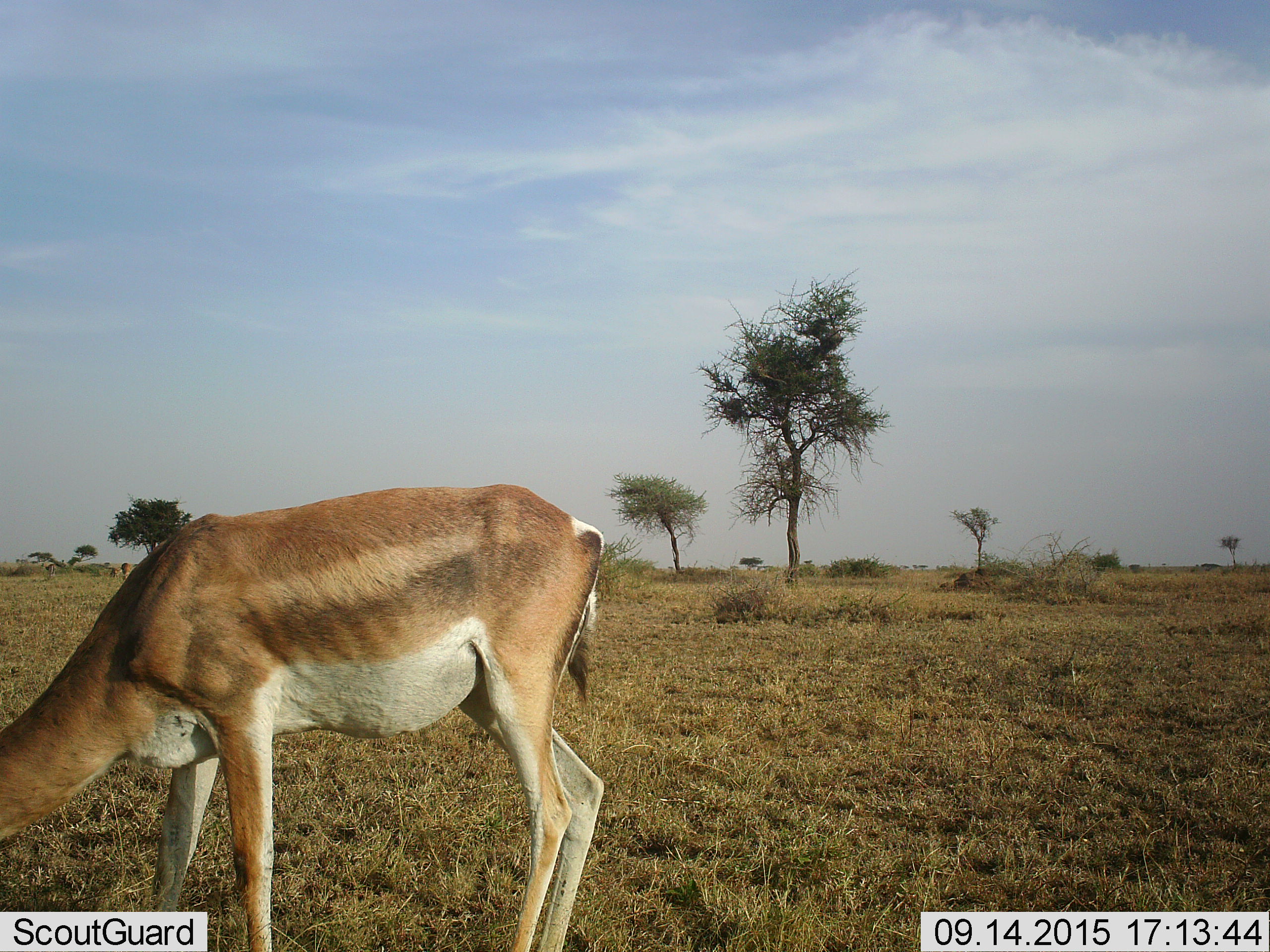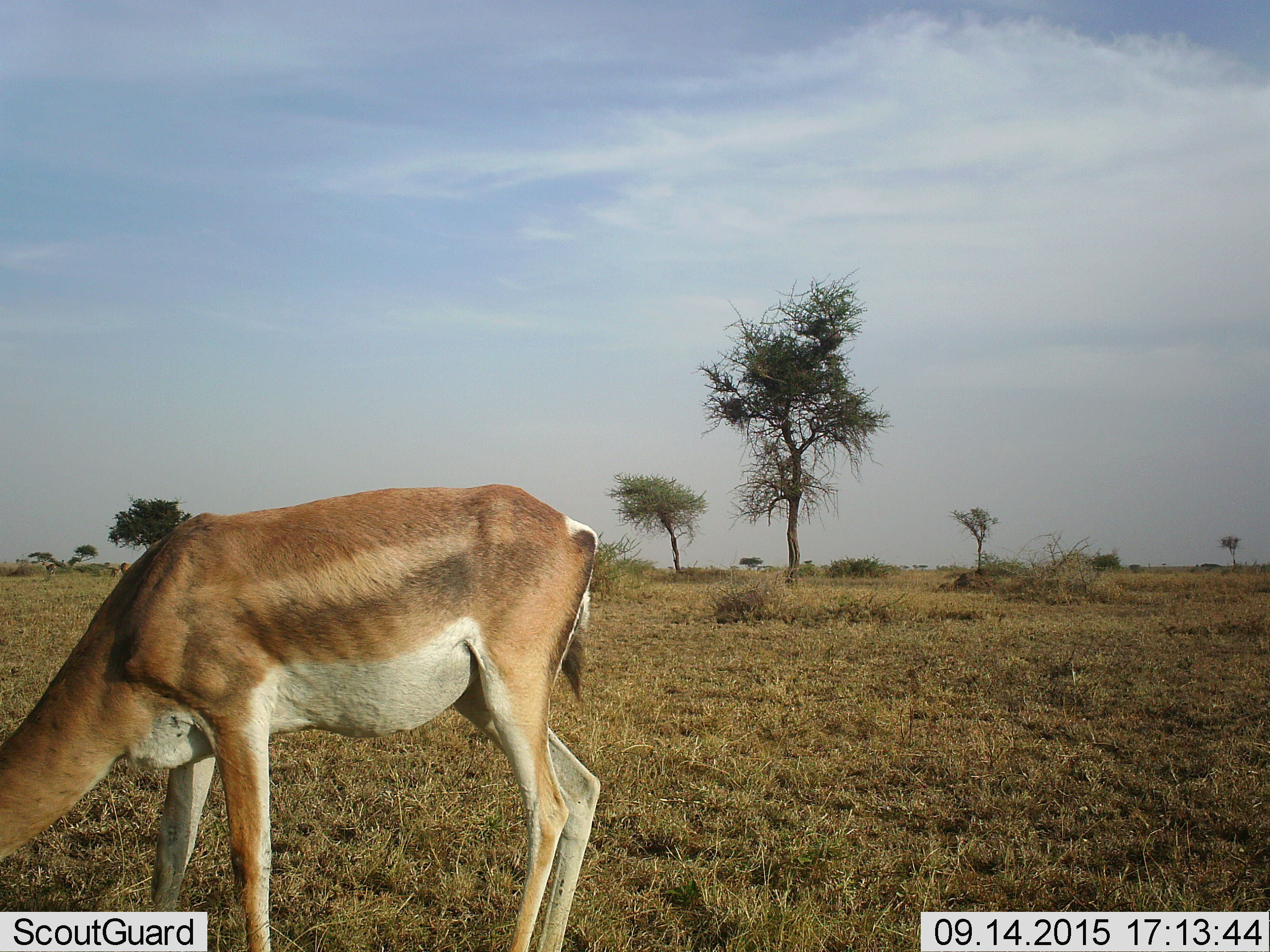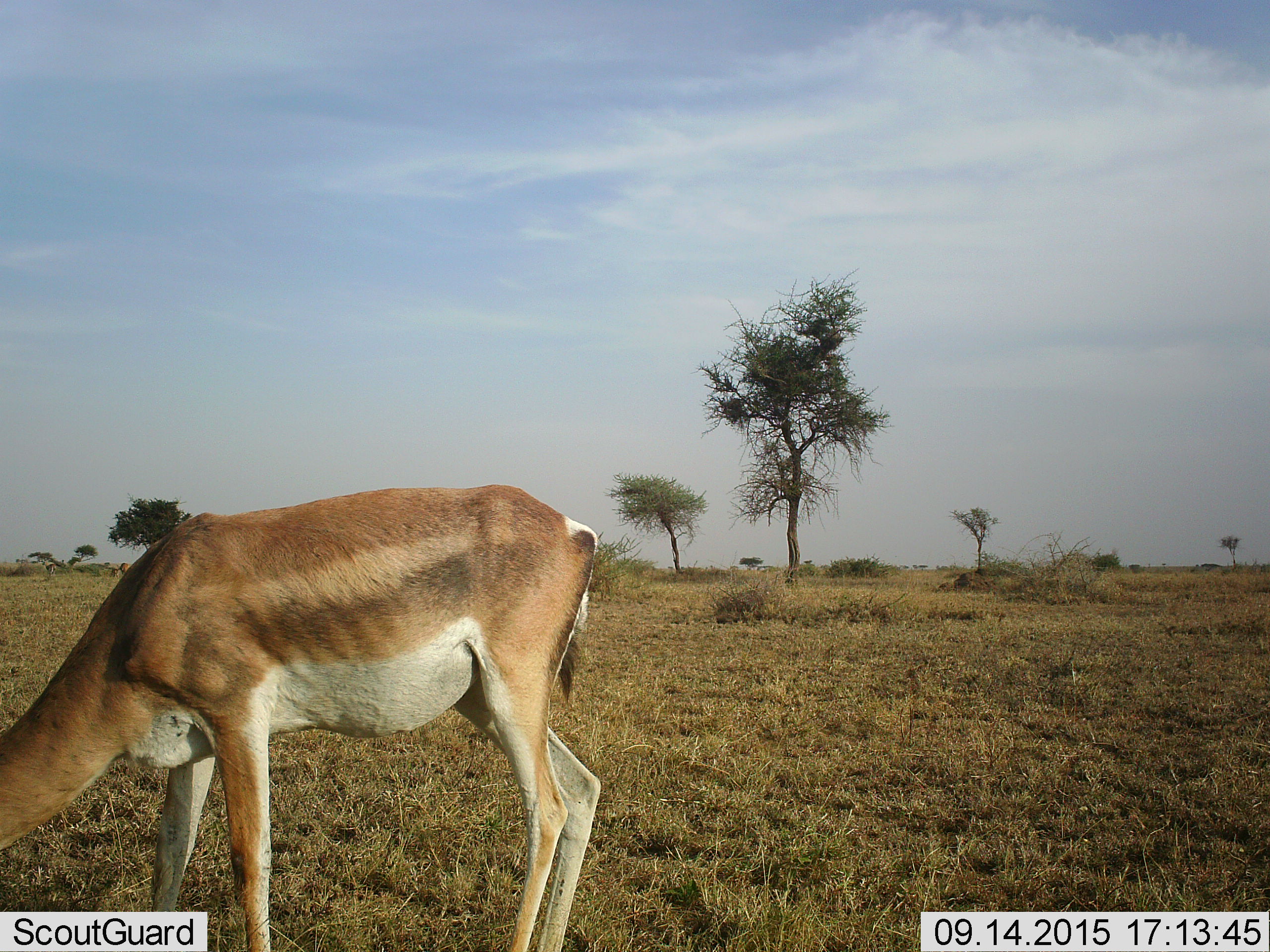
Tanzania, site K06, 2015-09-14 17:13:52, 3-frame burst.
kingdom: Animalia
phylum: Chordata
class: Mammalia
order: Artiodactyla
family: Bovidae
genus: Eudorcas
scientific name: Eudorcas thomsonii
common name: thomson's gazelle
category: gazellethomsons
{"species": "gazellethomsons (thomson's gazelle) (Eudorcas thomsonii)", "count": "1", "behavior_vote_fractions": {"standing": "40%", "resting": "0%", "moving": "0%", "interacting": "0%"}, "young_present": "0%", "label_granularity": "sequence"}